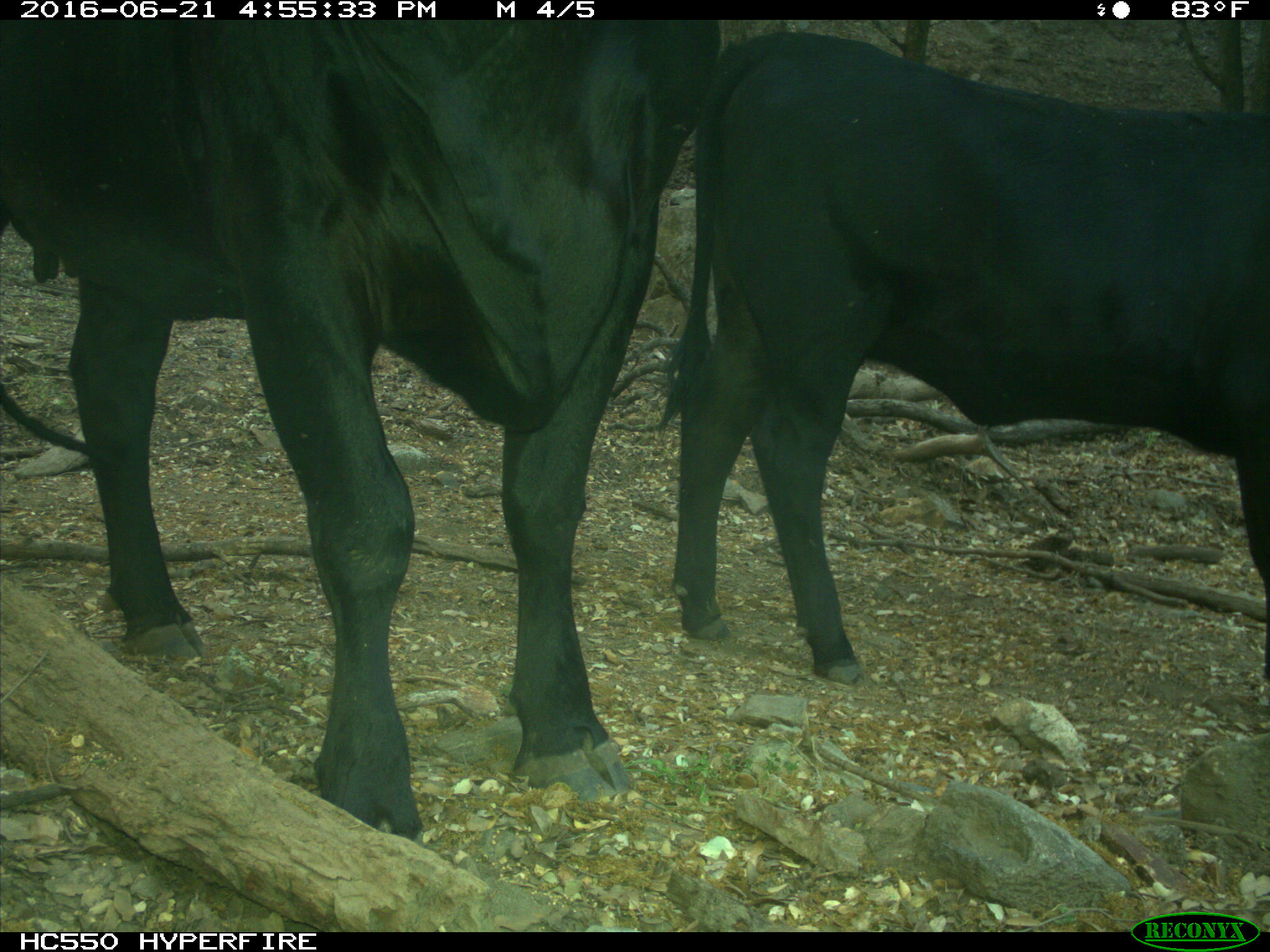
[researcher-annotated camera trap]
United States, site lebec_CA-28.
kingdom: Animalia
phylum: Chordata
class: Mammalia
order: Artiodactyla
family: Bovidae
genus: Bos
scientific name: Bos taurus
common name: domestic cow